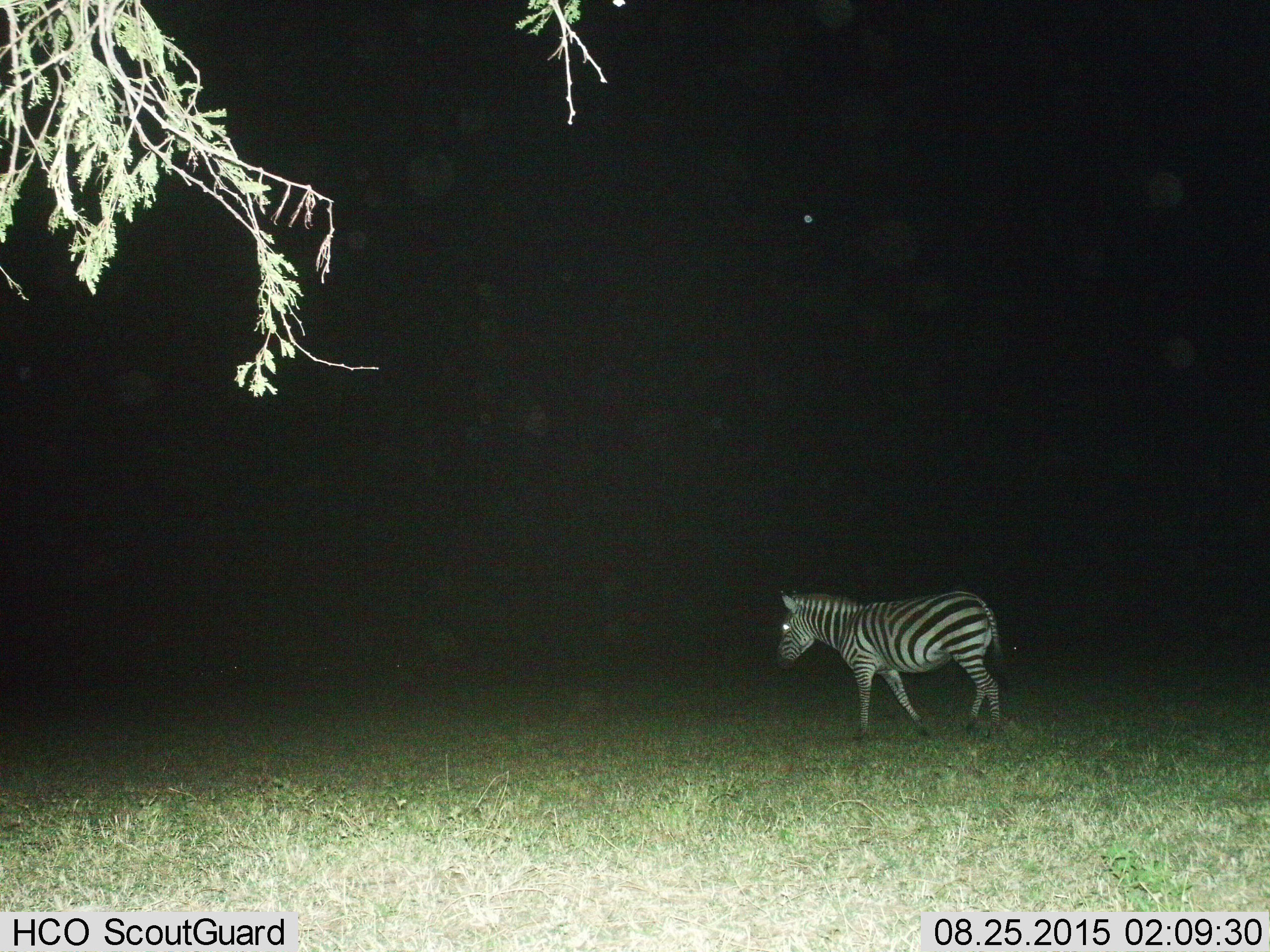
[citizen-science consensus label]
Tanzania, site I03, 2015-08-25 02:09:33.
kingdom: Animalia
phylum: Chordata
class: Mammalia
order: Perissodactyla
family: Equidae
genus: Equus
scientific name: Equus quagga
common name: plains zebra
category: zebra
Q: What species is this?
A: Zebra (plains zebra) (Equus quagga).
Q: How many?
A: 1.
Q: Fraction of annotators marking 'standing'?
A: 30%.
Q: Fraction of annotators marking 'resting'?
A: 0%.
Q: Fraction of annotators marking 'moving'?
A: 70%.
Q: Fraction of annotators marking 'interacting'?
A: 0%.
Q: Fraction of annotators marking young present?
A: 0%.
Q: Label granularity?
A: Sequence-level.